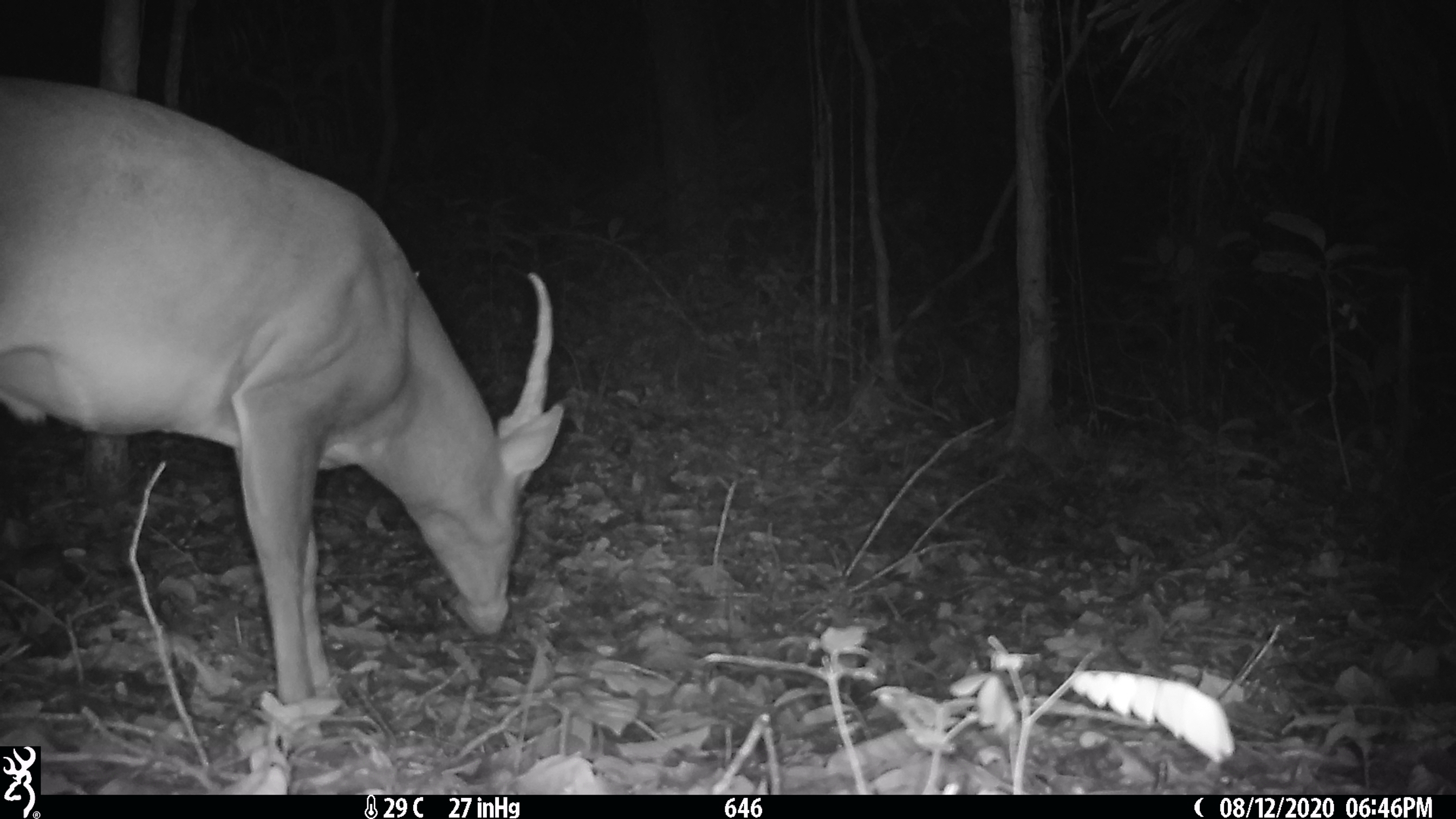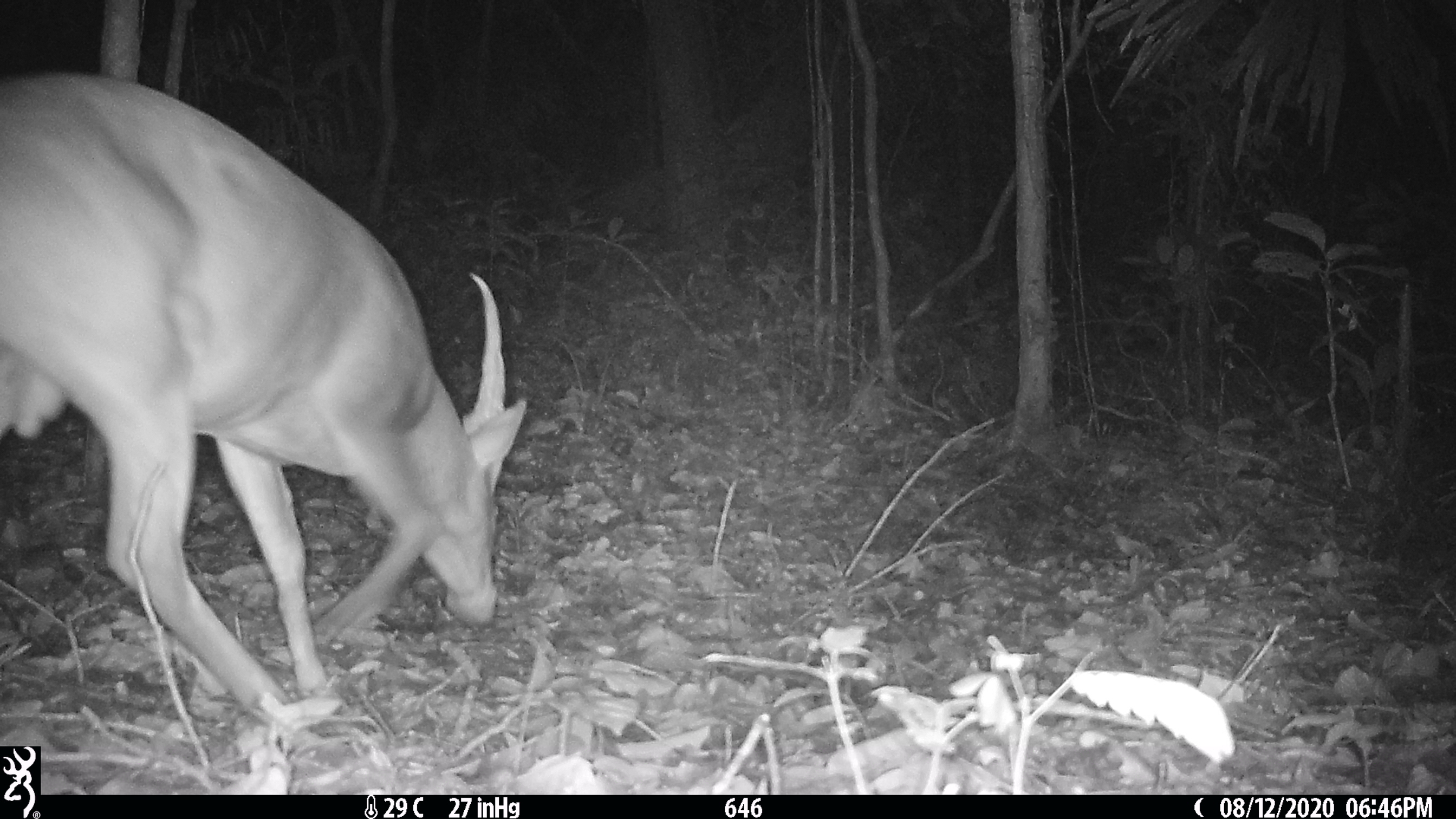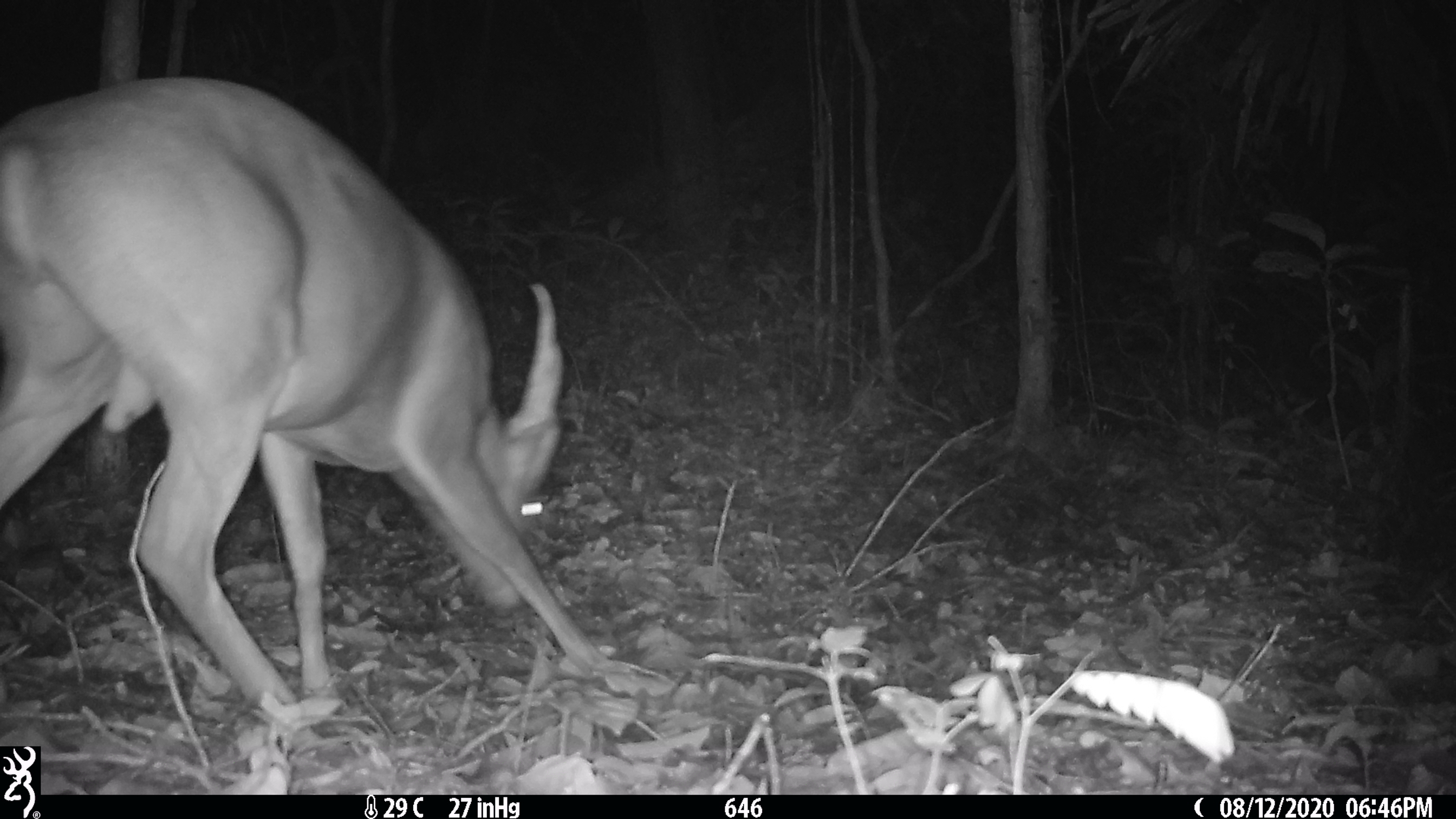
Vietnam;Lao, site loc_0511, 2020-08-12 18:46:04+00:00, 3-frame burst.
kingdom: Animalia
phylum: Chordata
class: Mammalia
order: Artiodactyla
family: Cervidae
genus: Muntiacus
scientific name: Muntiacus vuquangensis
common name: large-antlered muntjac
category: large antlered muntjac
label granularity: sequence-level